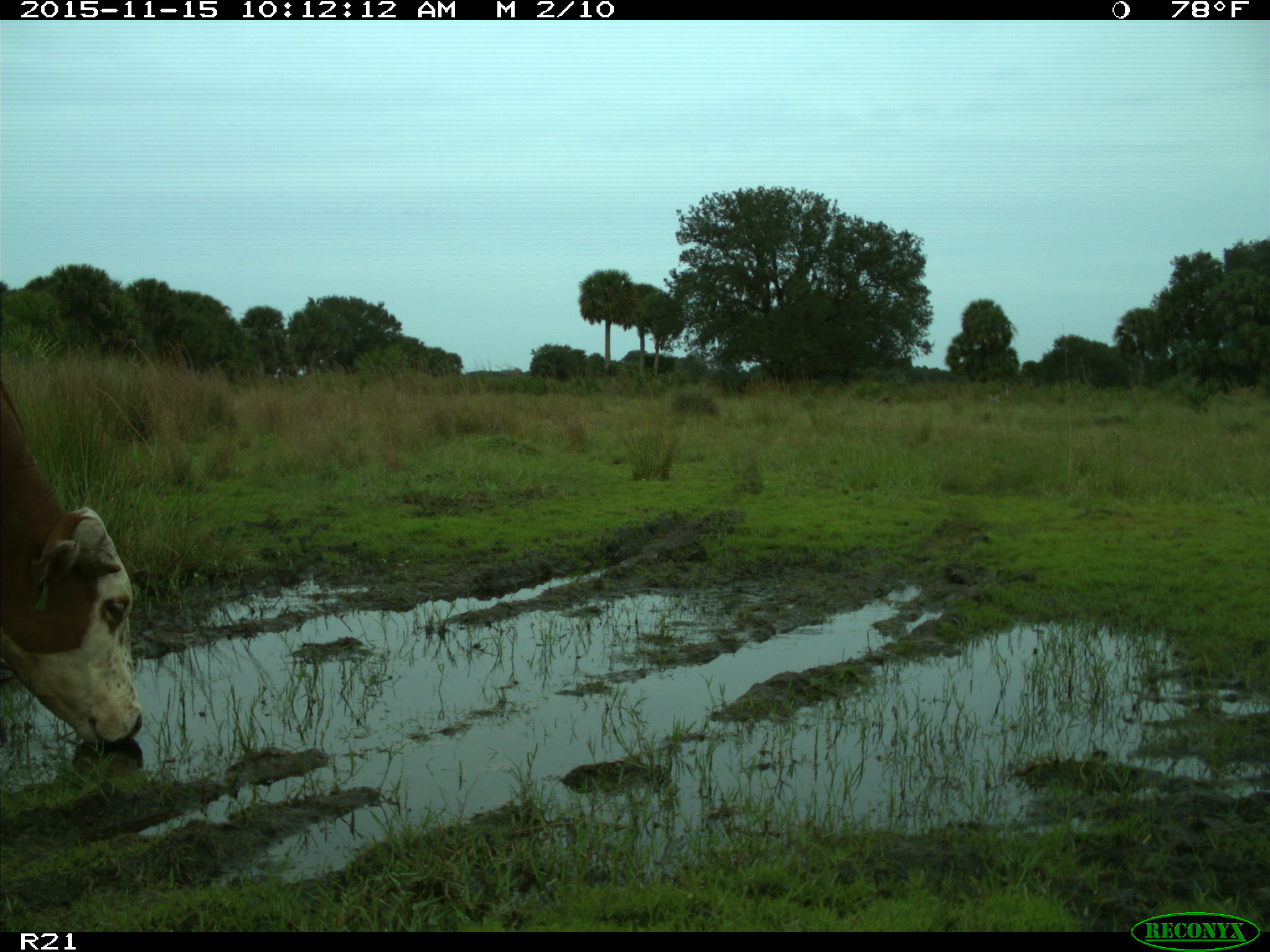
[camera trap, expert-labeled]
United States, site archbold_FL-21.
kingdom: Animalia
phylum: Chordata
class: Mammalia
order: Artiodactyla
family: Bovidae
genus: Bos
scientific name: Bos taurus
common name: domestic cow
Bos taurus (domestic cow).